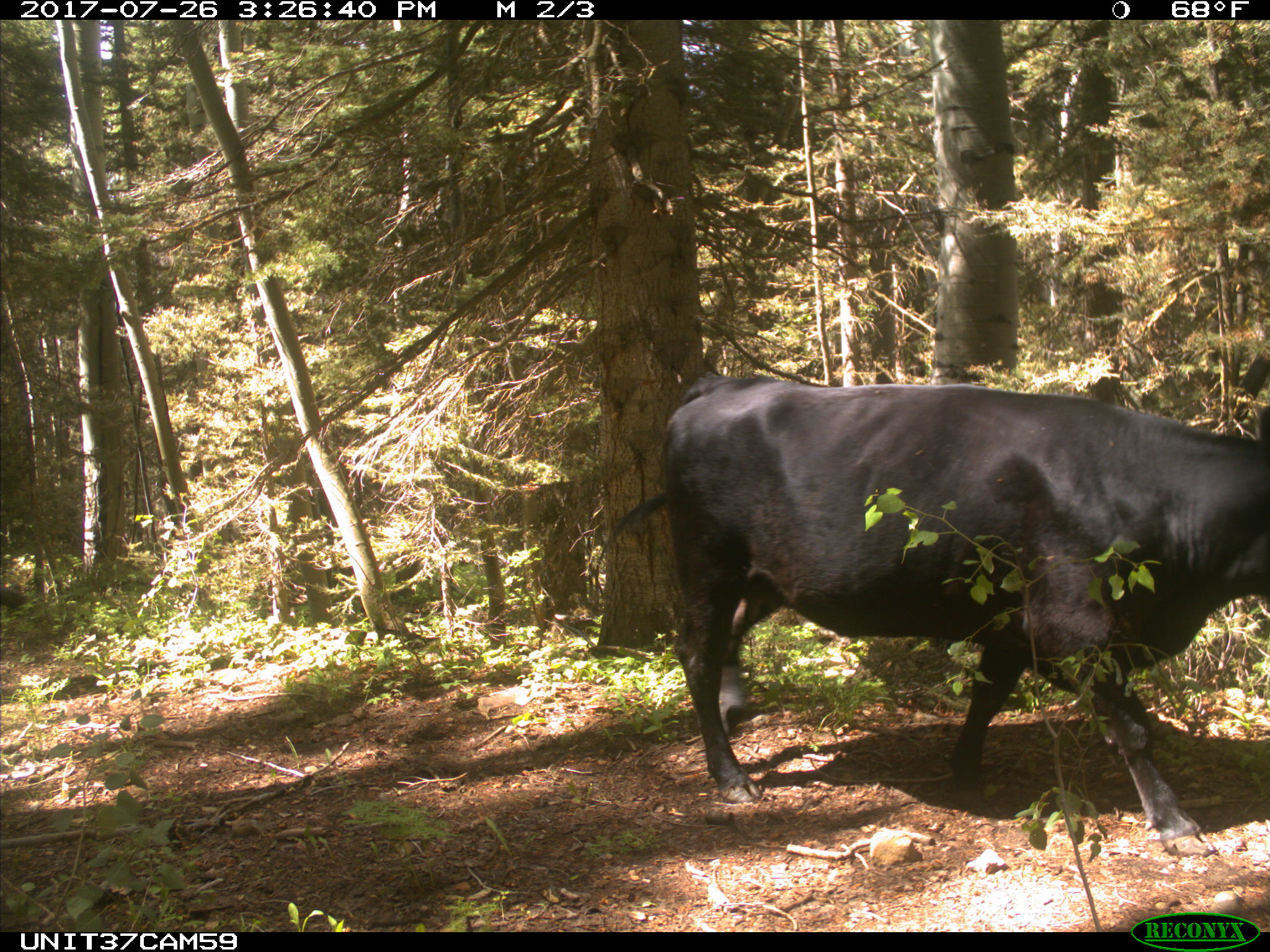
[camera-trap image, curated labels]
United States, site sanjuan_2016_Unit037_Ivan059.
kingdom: Animalia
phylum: Chordata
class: Mammalia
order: Artiodactyla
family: Bovidae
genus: Bos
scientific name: Bos taurus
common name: domestic cow